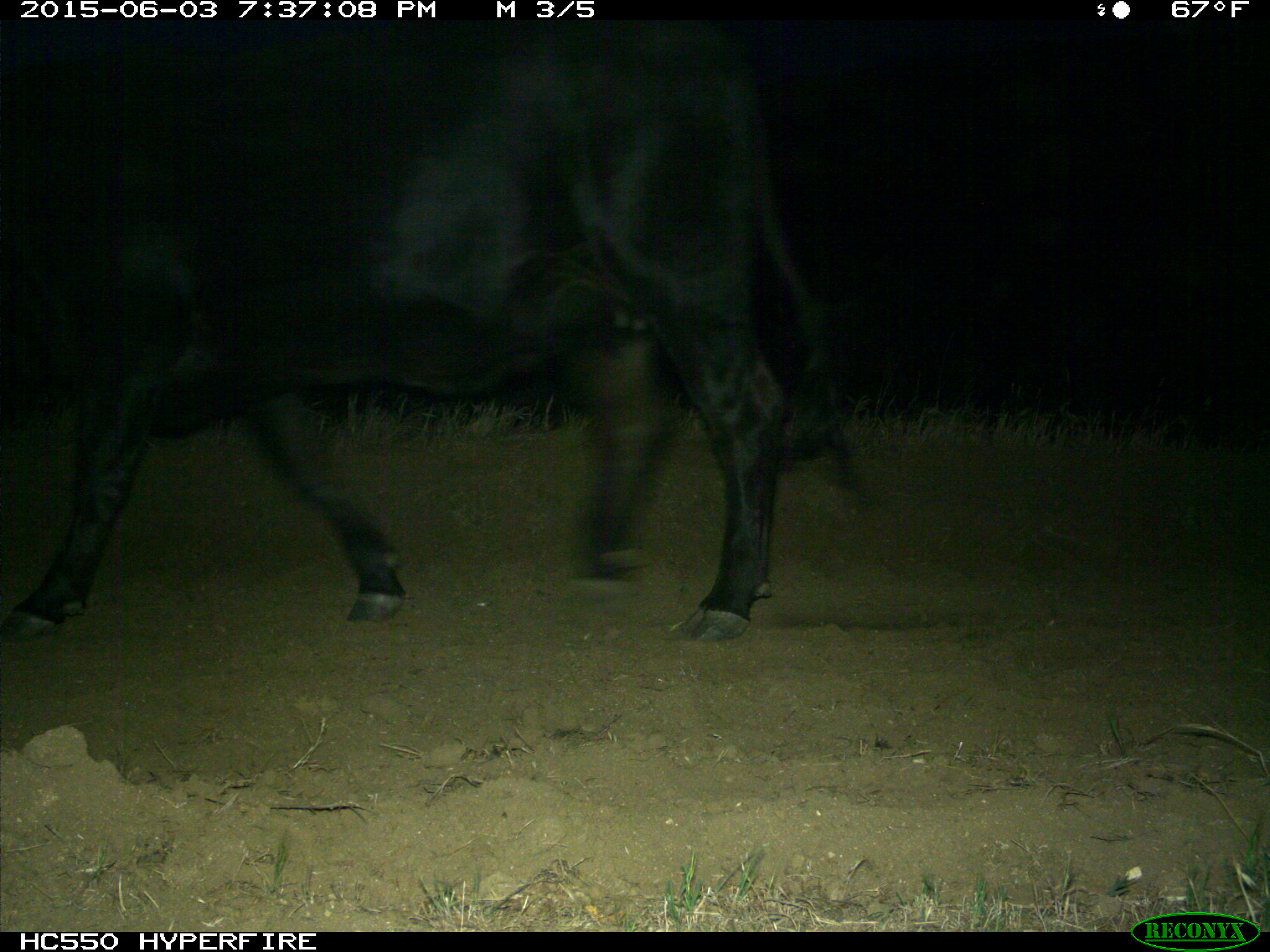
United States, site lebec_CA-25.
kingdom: Animalia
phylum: Chordata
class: Mammalia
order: Artiodactyla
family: Bovidae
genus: Bos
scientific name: Bos taurus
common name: domestic cow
Bos taurus (domestic cow).